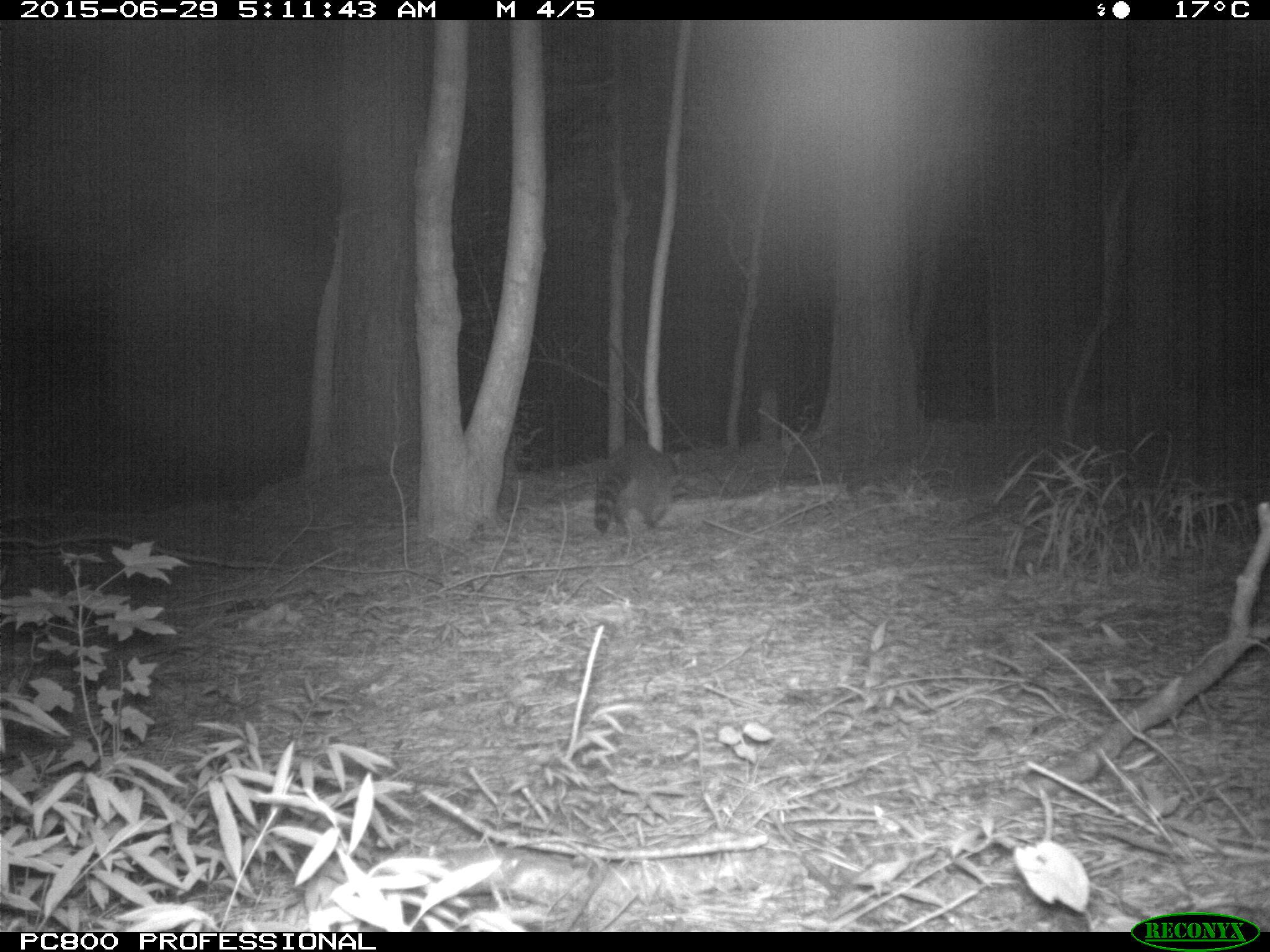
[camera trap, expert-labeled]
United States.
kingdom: Animalia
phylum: Chordata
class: Mammalia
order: Carnivora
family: Procyonidae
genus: Procyon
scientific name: Procyon lotor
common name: northern raccoon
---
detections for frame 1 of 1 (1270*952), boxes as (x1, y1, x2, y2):
Northern Raccoon: (589, 441, 701, 544)